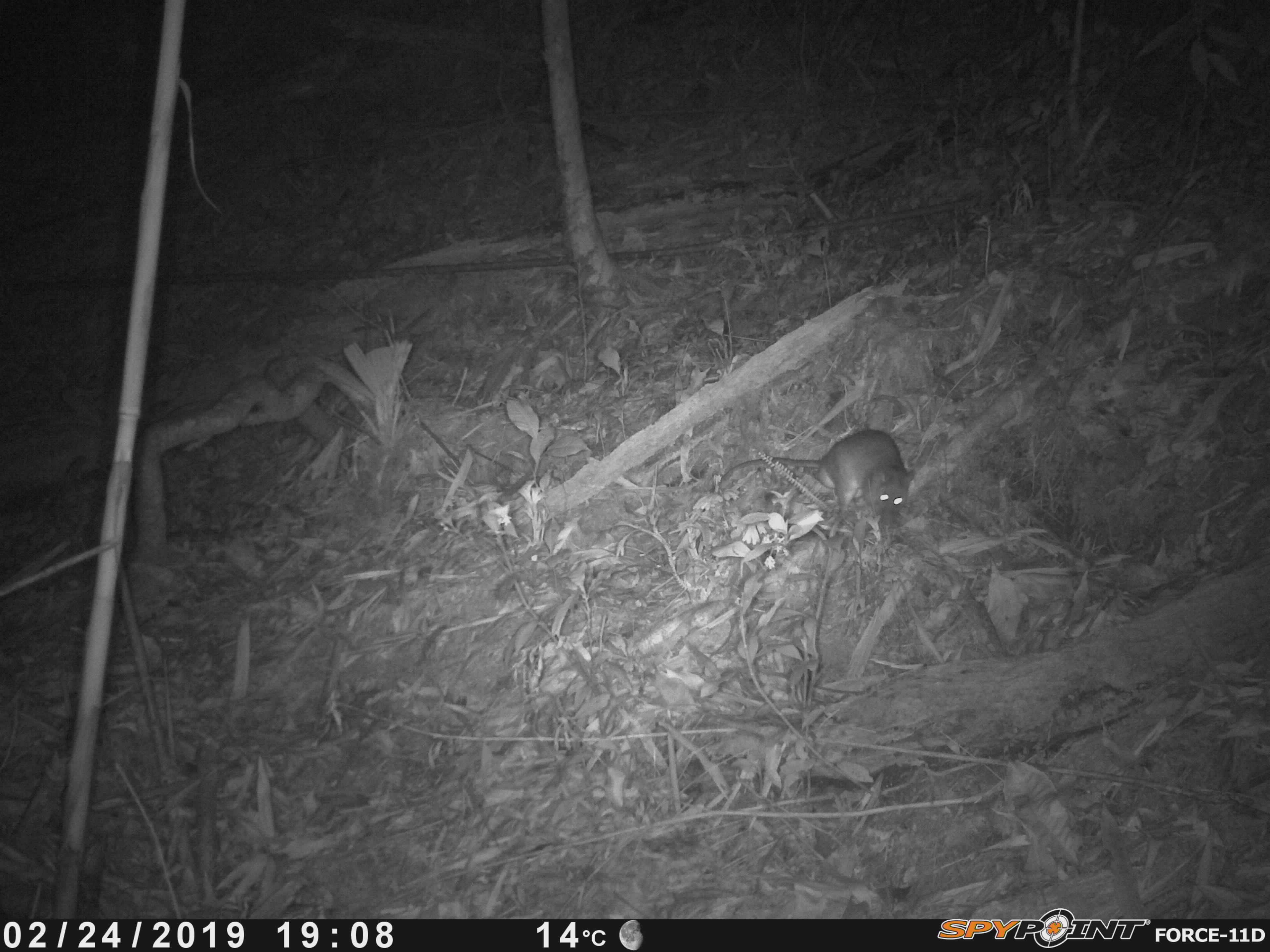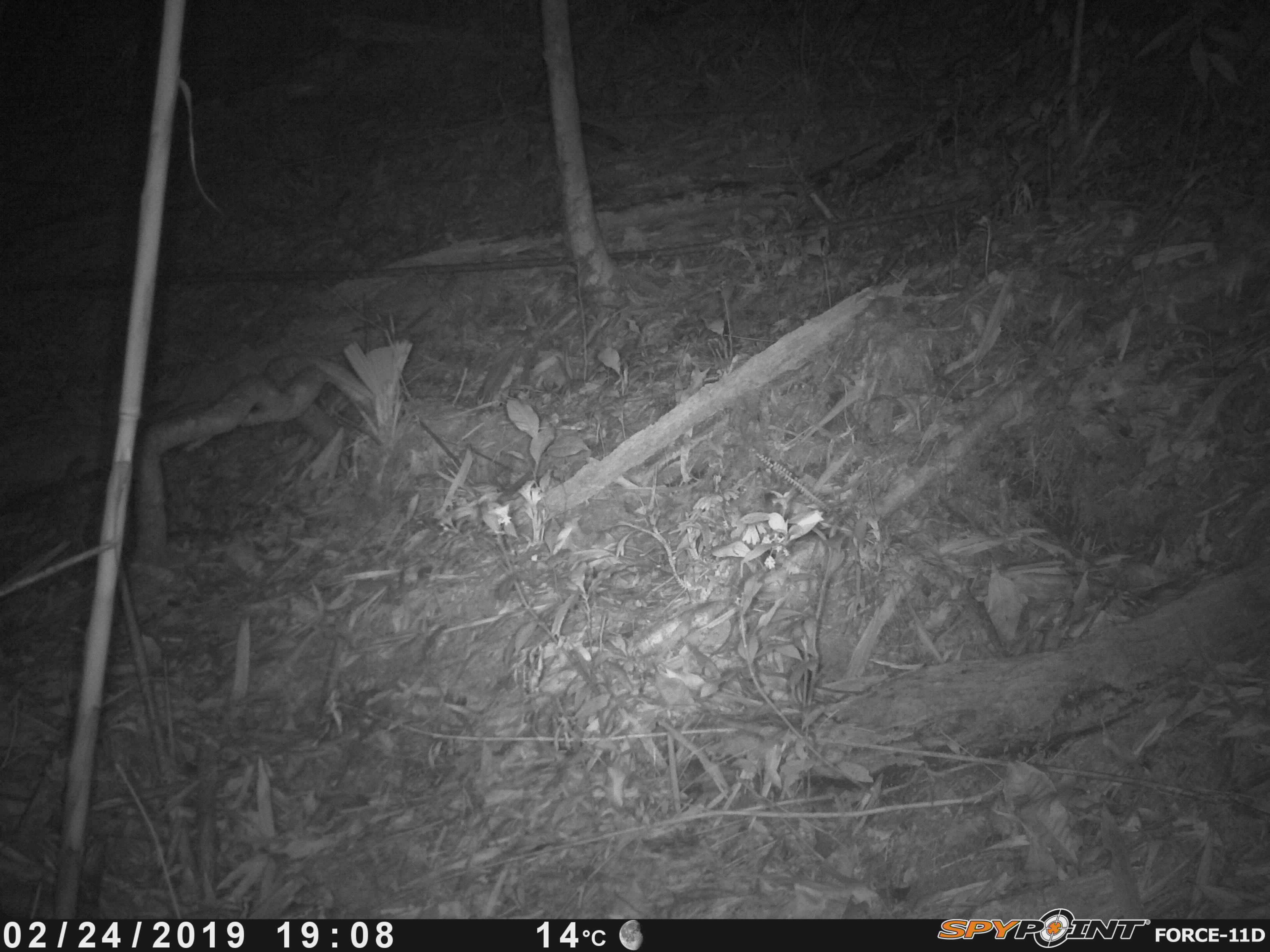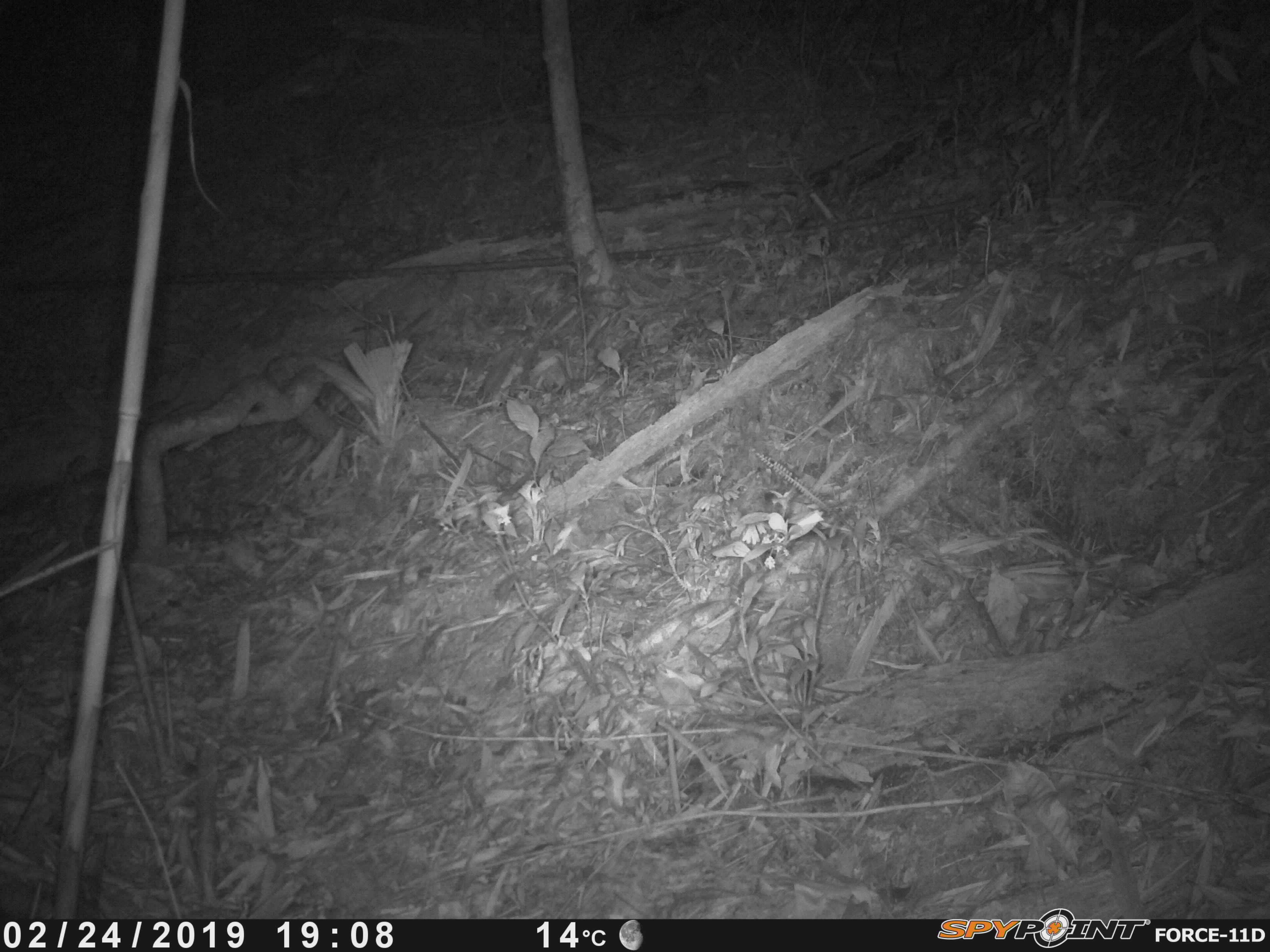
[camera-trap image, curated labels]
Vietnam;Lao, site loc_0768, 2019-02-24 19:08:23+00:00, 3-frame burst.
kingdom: Animalia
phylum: Chordata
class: Mammalia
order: Rodentia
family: Muridae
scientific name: Muridae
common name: old-world mice and rats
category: unidentified murid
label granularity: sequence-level